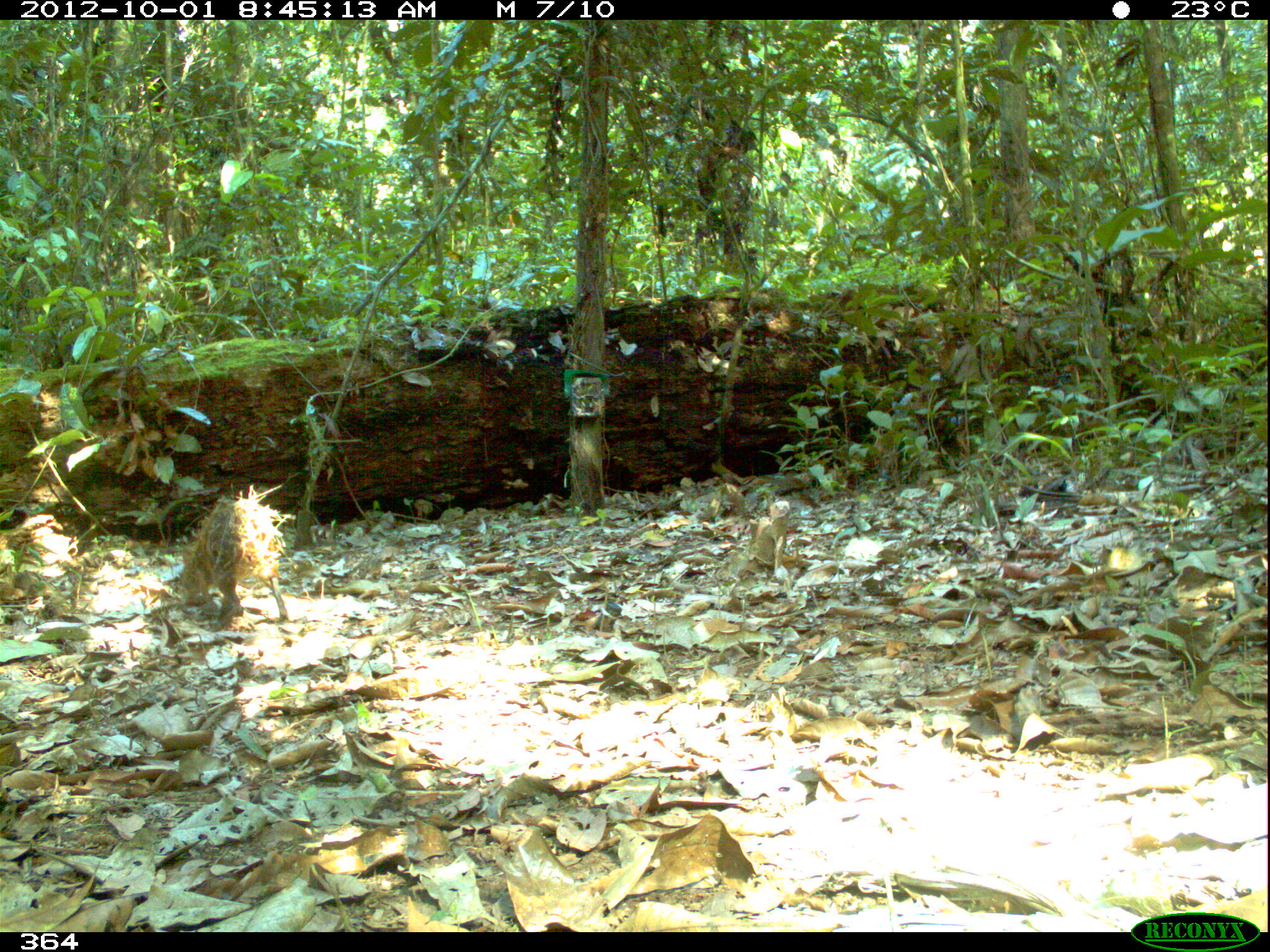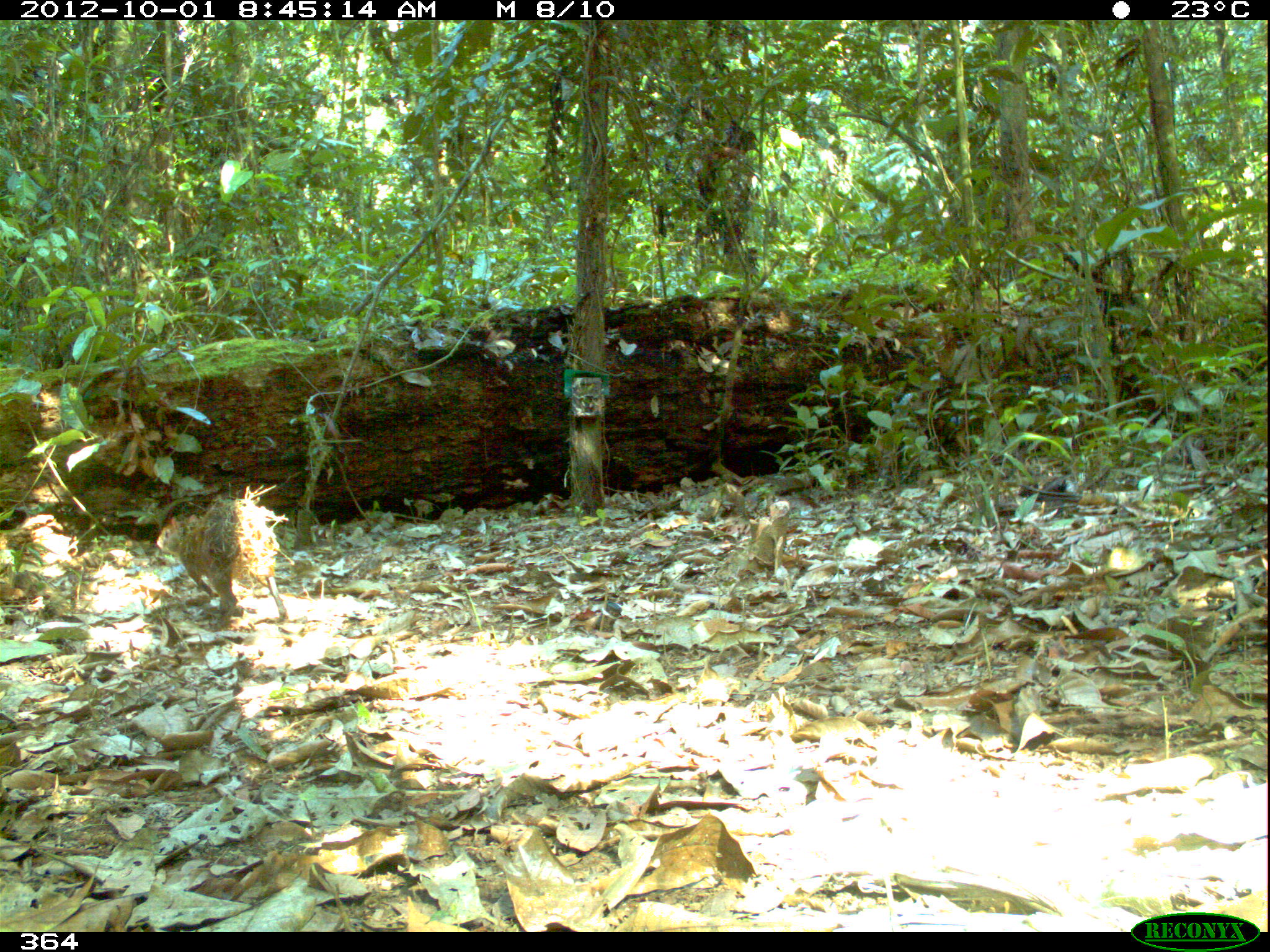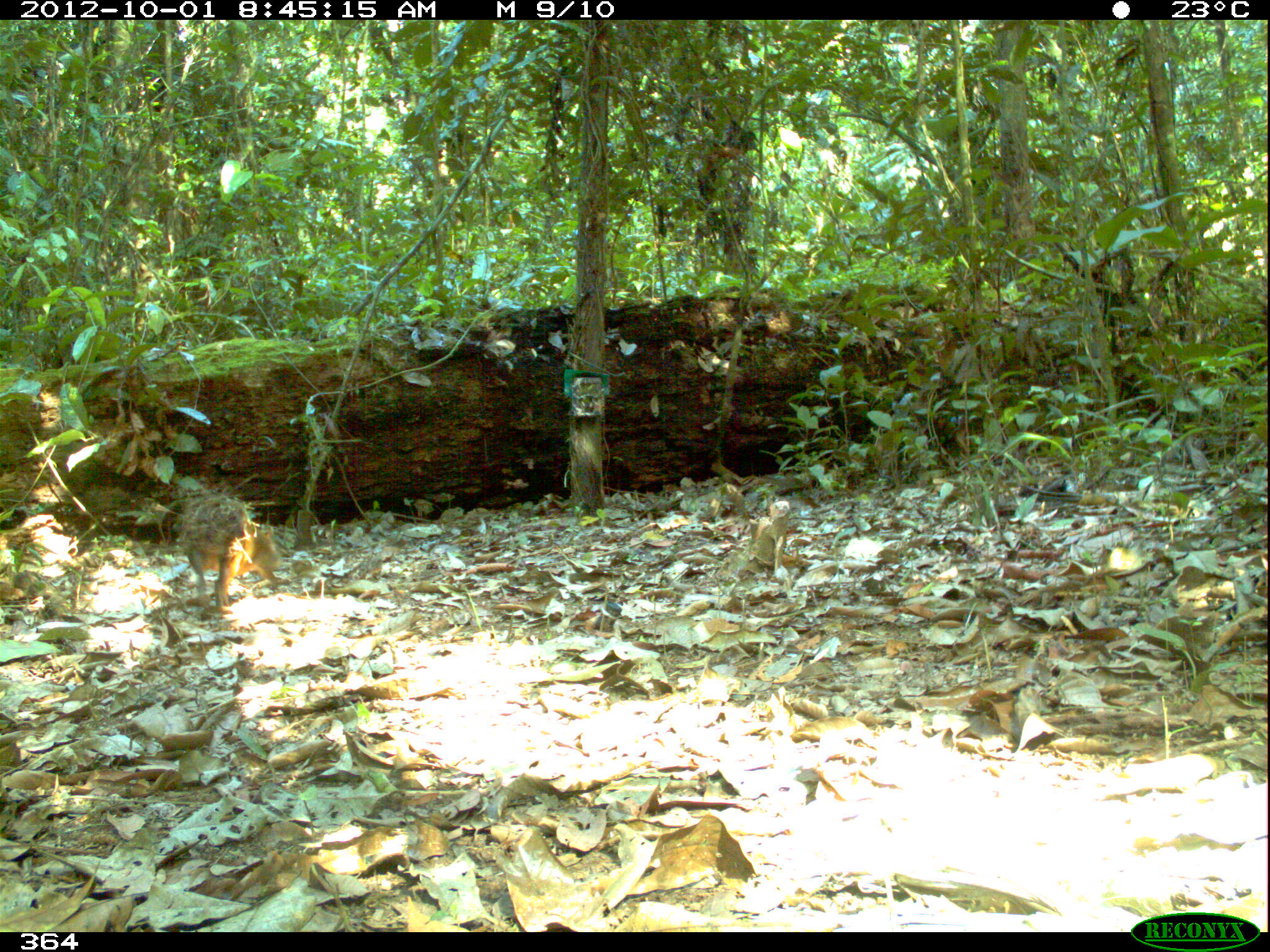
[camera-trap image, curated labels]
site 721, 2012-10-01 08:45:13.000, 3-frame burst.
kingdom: Animalia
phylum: Chordata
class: Mammalia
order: Rodentia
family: Dasyproctidae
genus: Dasyprocta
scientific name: Dasyprocta punctata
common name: central american agouti